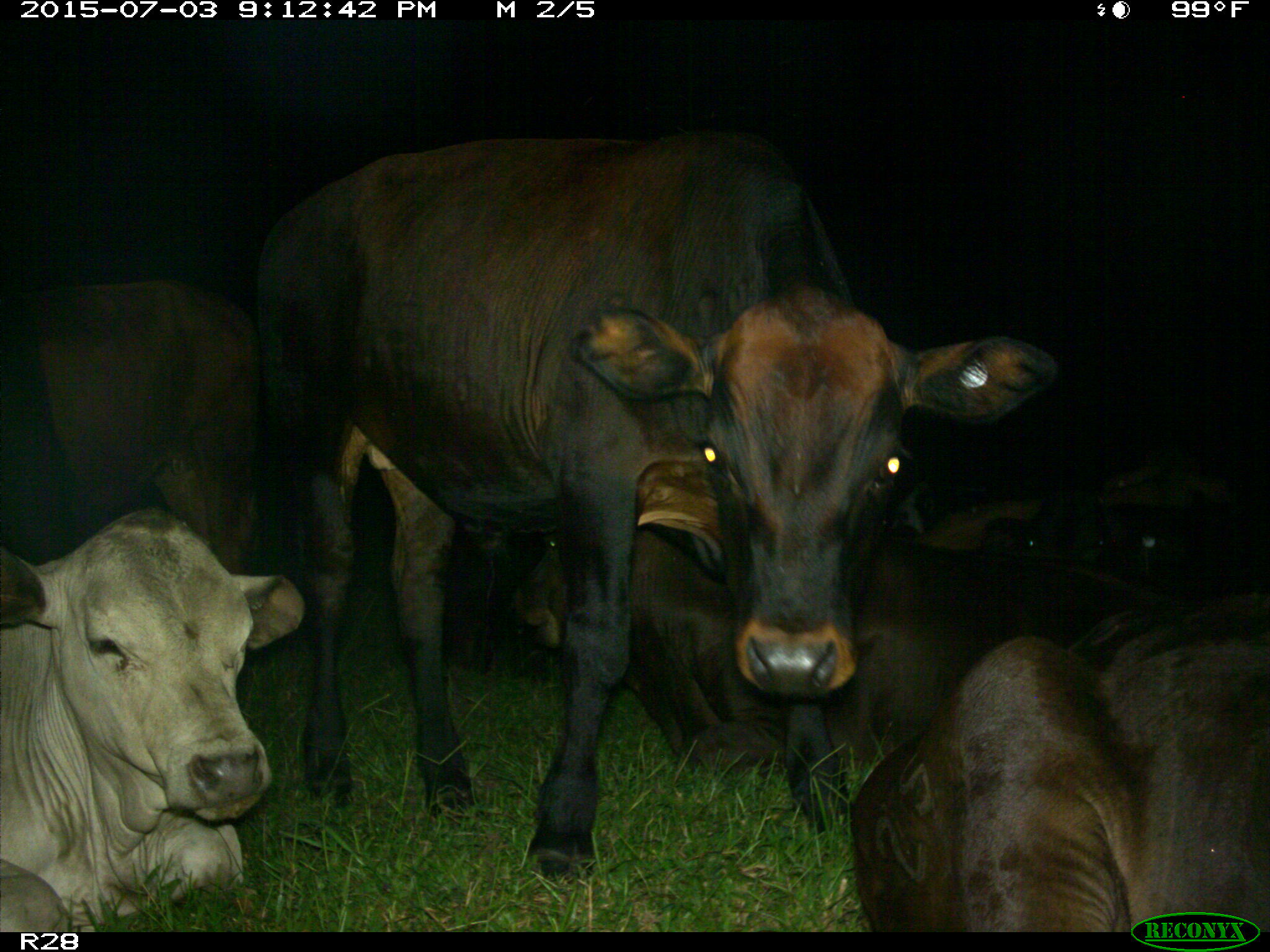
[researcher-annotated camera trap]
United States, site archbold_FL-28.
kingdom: Animalia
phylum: Chordata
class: Mammalia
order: Artiodactyla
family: Bovidae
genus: Bos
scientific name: Bos taurus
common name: domestic cow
Bos taurus (domestic cow).